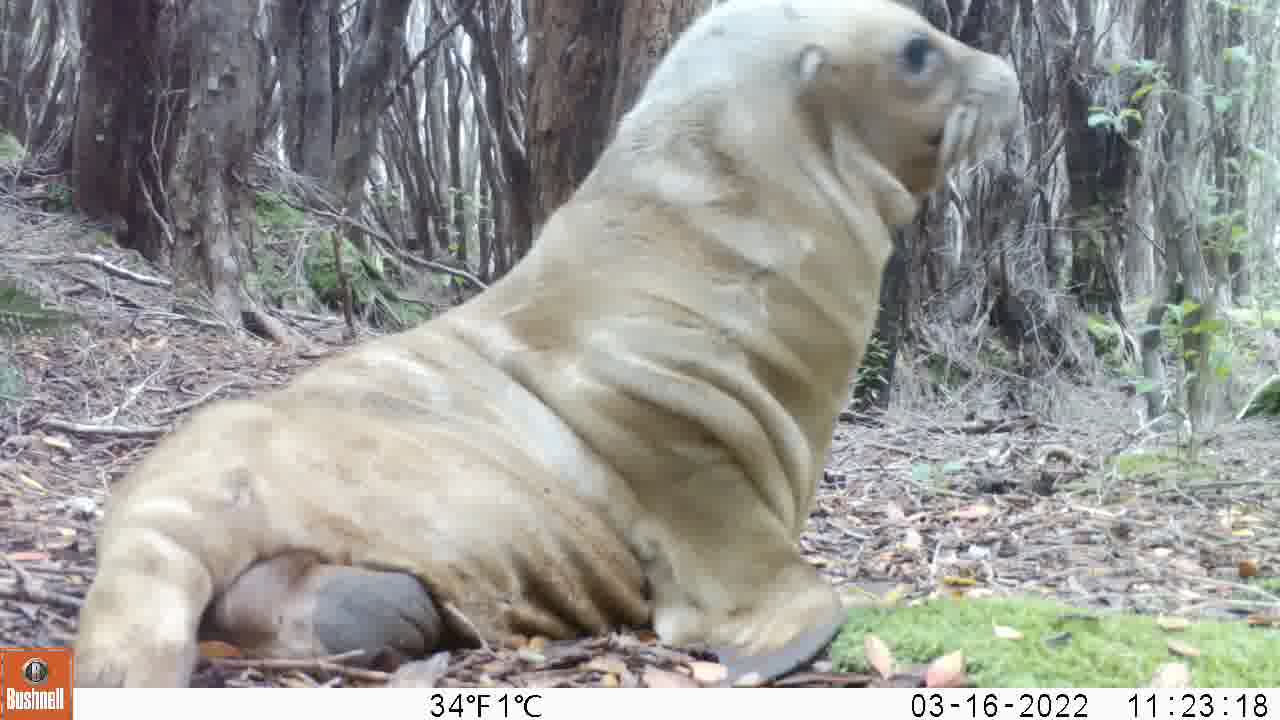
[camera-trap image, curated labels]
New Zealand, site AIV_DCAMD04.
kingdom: Animalia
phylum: Chordata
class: Mammalia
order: Carnivora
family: Otariidae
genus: Phocarctos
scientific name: Phocarctos hookeri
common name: new zealand sea lion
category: sealion